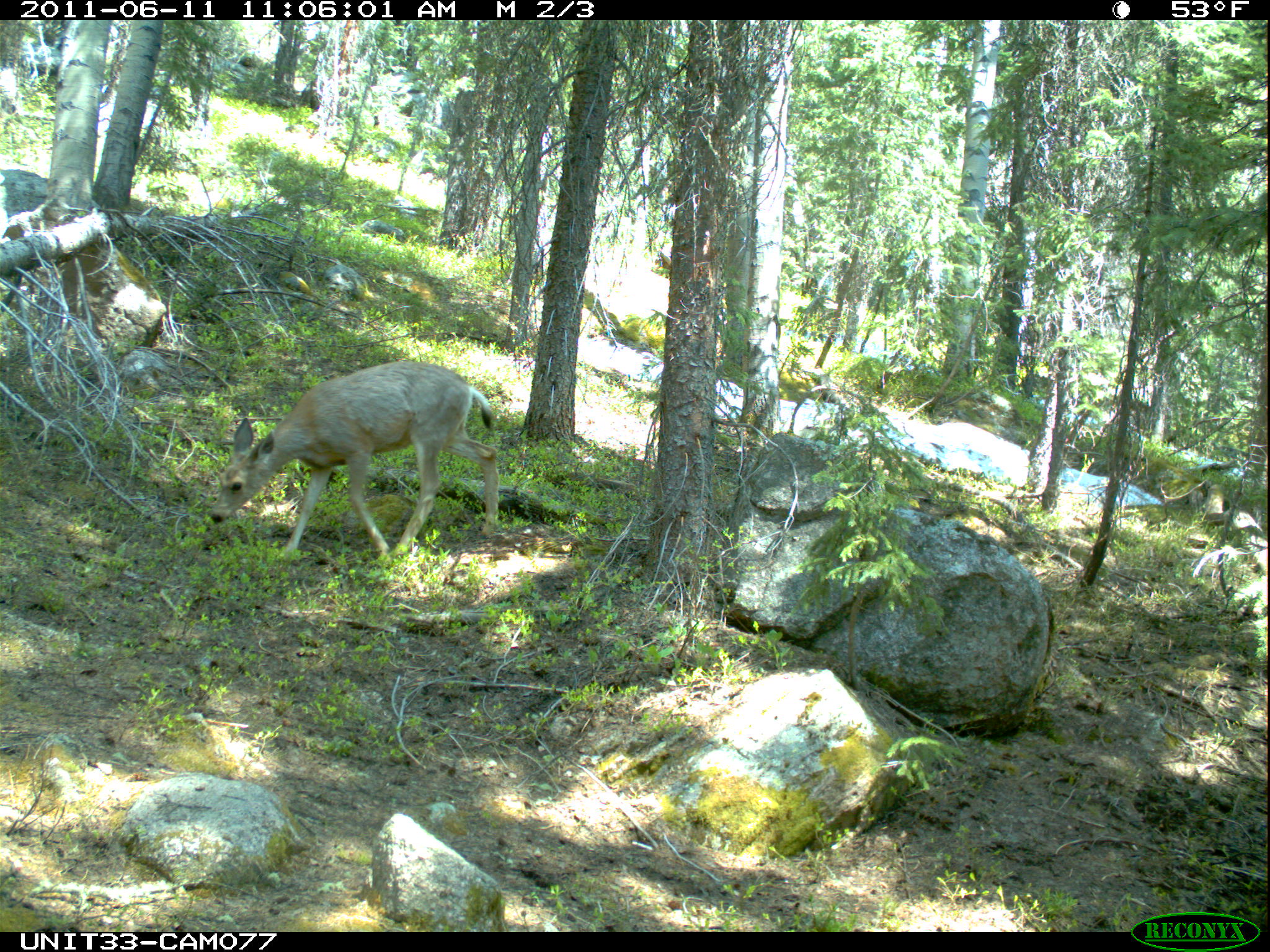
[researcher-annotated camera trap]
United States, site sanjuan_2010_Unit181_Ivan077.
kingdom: Animalia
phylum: Chordata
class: Mammalia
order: Artiodactyla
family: Cervidae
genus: Odocoileus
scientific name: Odocoileus hemionus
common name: mule deer